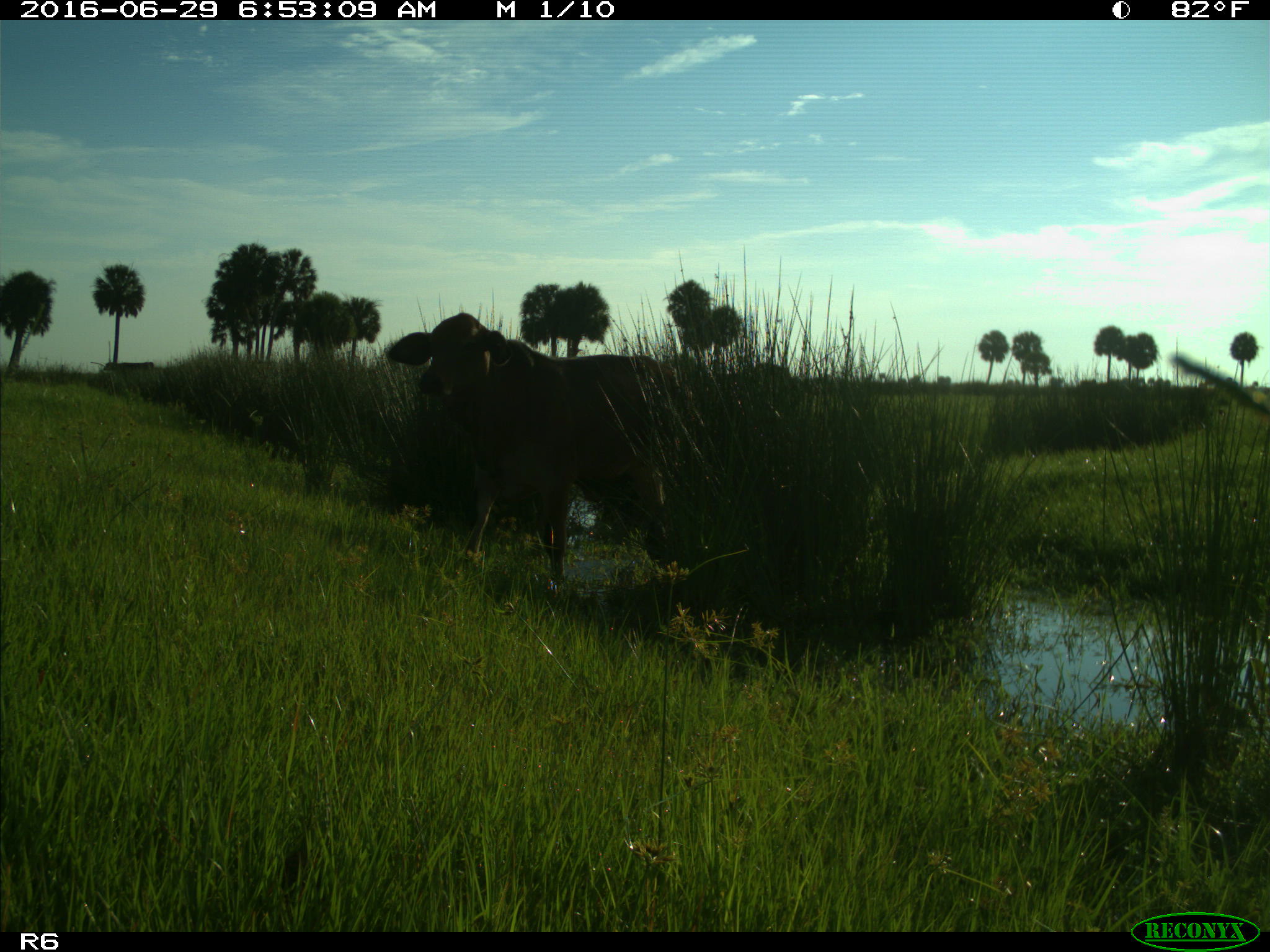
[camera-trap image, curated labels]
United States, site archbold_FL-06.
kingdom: Animalia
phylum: Chordata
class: Mammalia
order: Artiodactyla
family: Bovidae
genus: Bos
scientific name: Bos taurus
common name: domestic cow